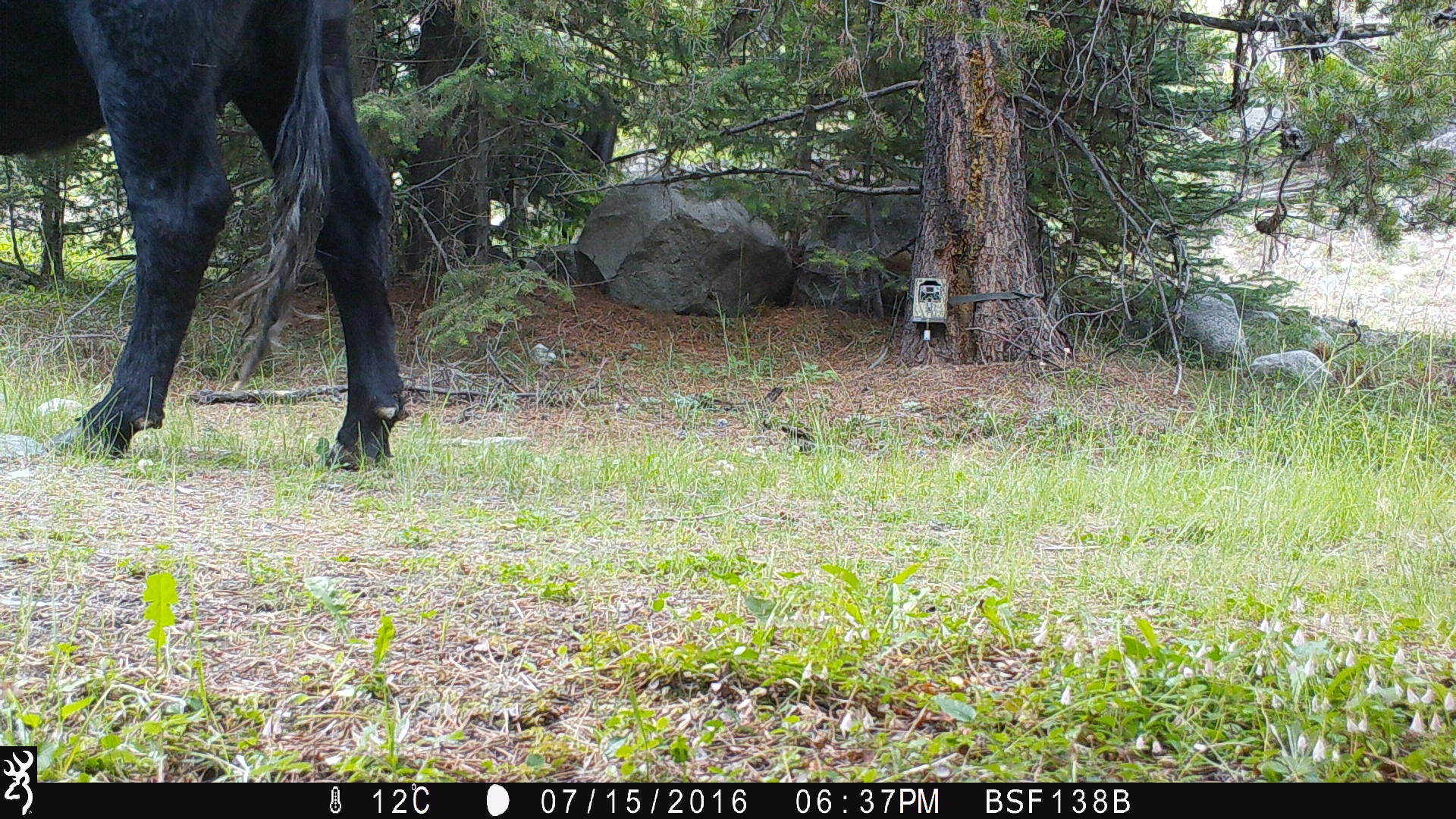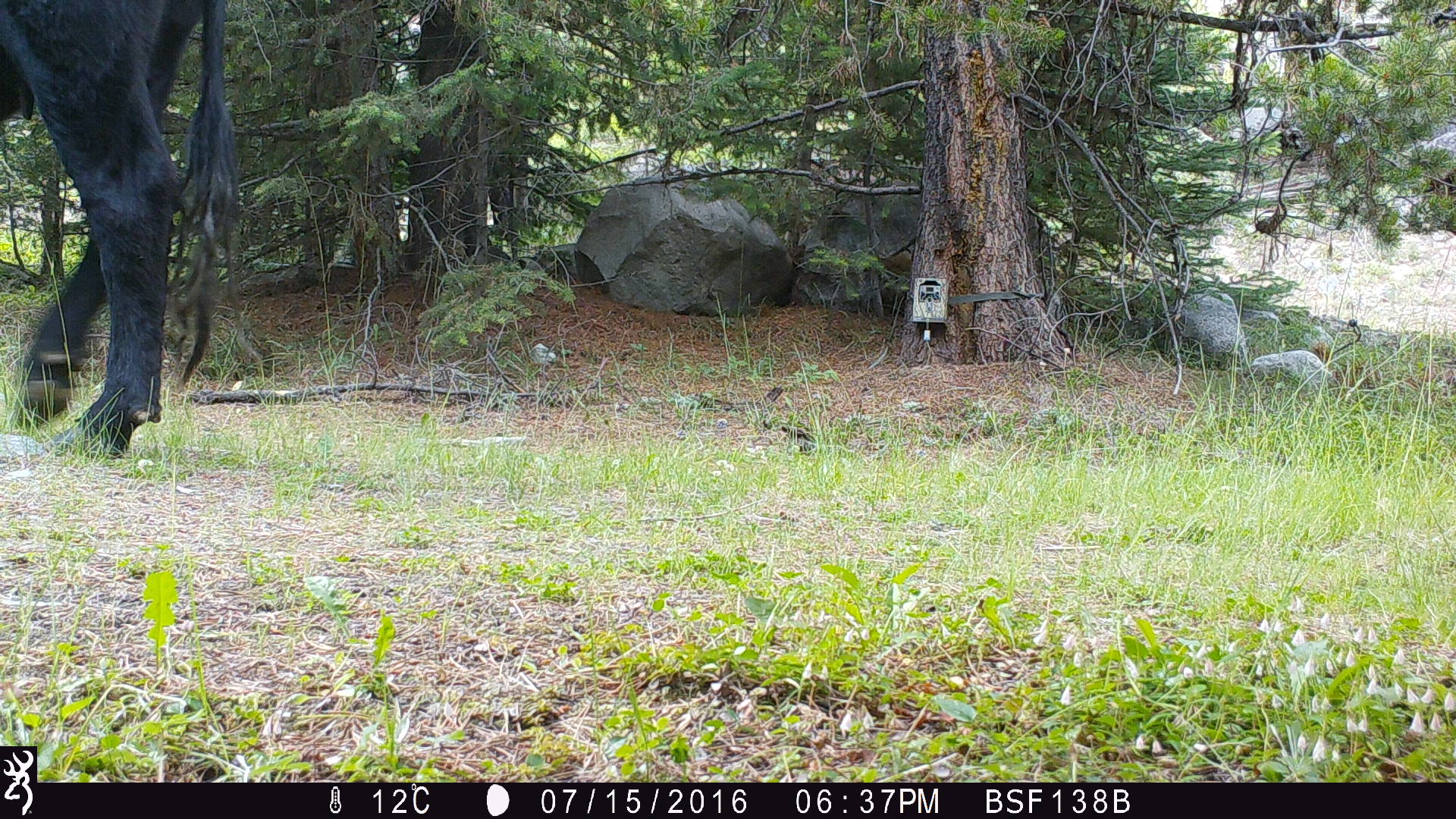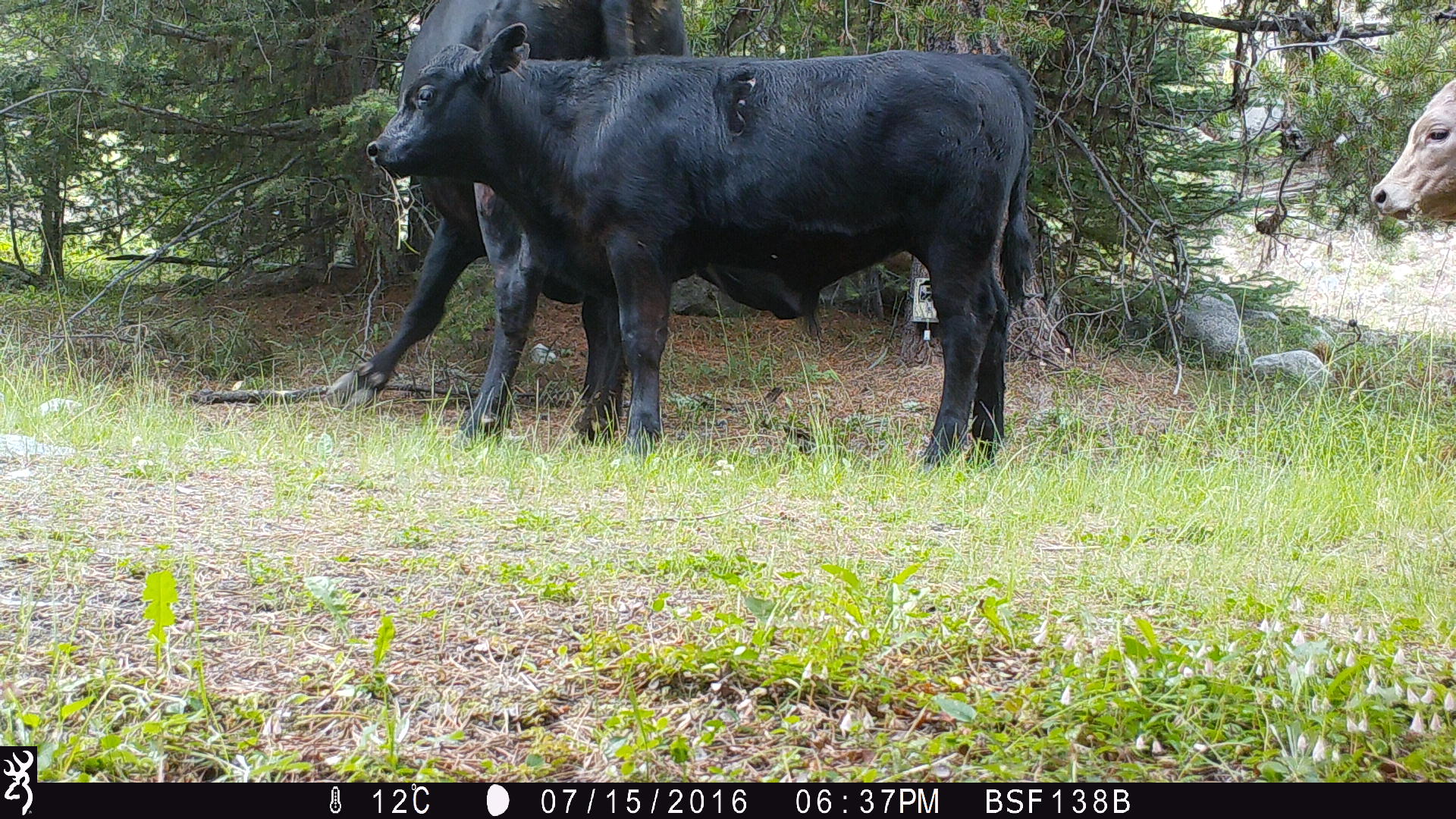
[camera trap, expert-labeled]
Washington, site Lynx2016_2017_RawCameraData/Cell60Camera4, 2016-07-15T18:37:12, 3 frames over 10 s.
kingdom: Animalia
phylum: Chordata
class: Mammalia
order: Artiodactyla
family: Bovidae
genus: Bos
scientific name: Bos taurus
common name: domestic cattle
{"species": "domestic cattle (Bos taurus)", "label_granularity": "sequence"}